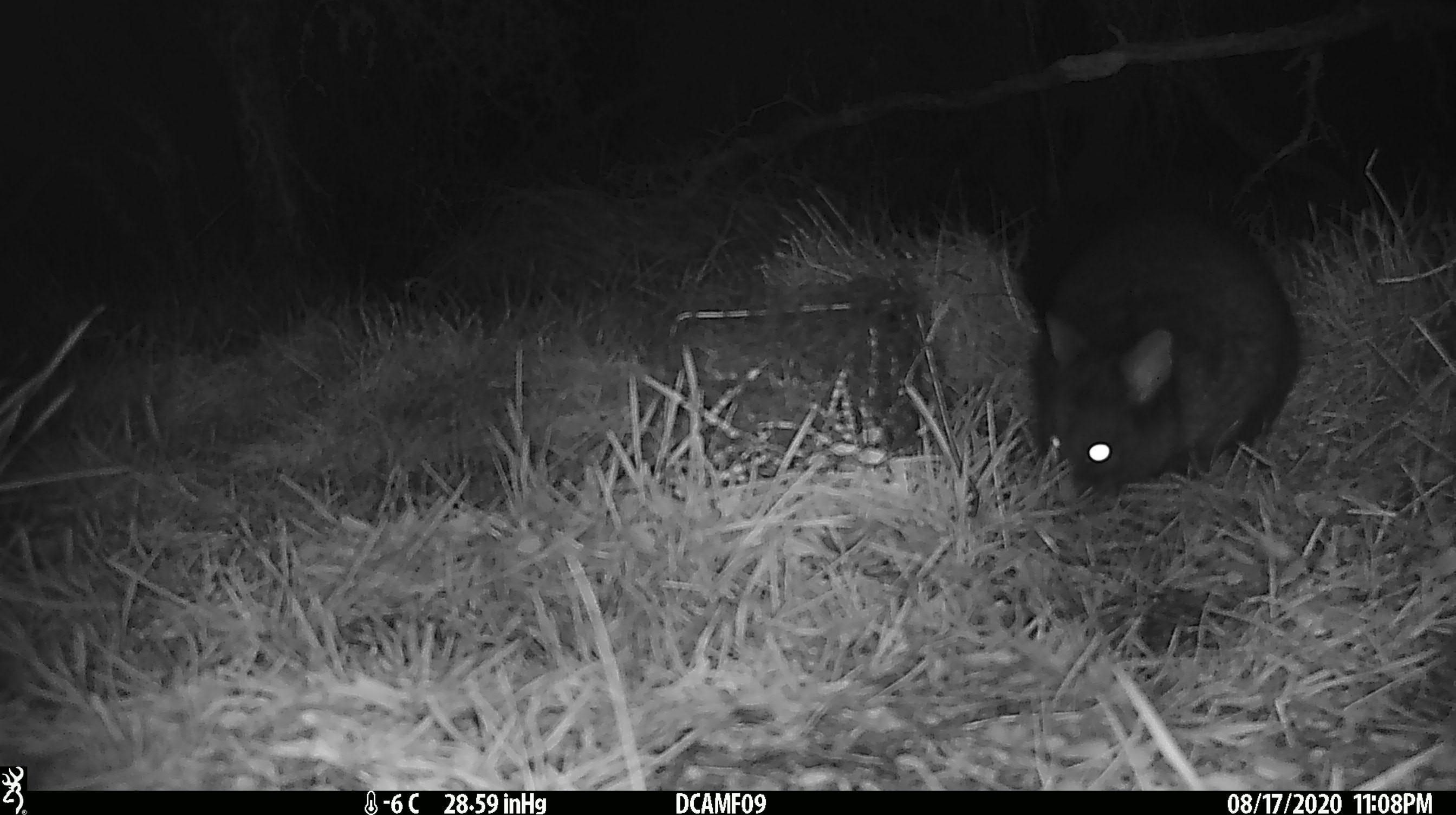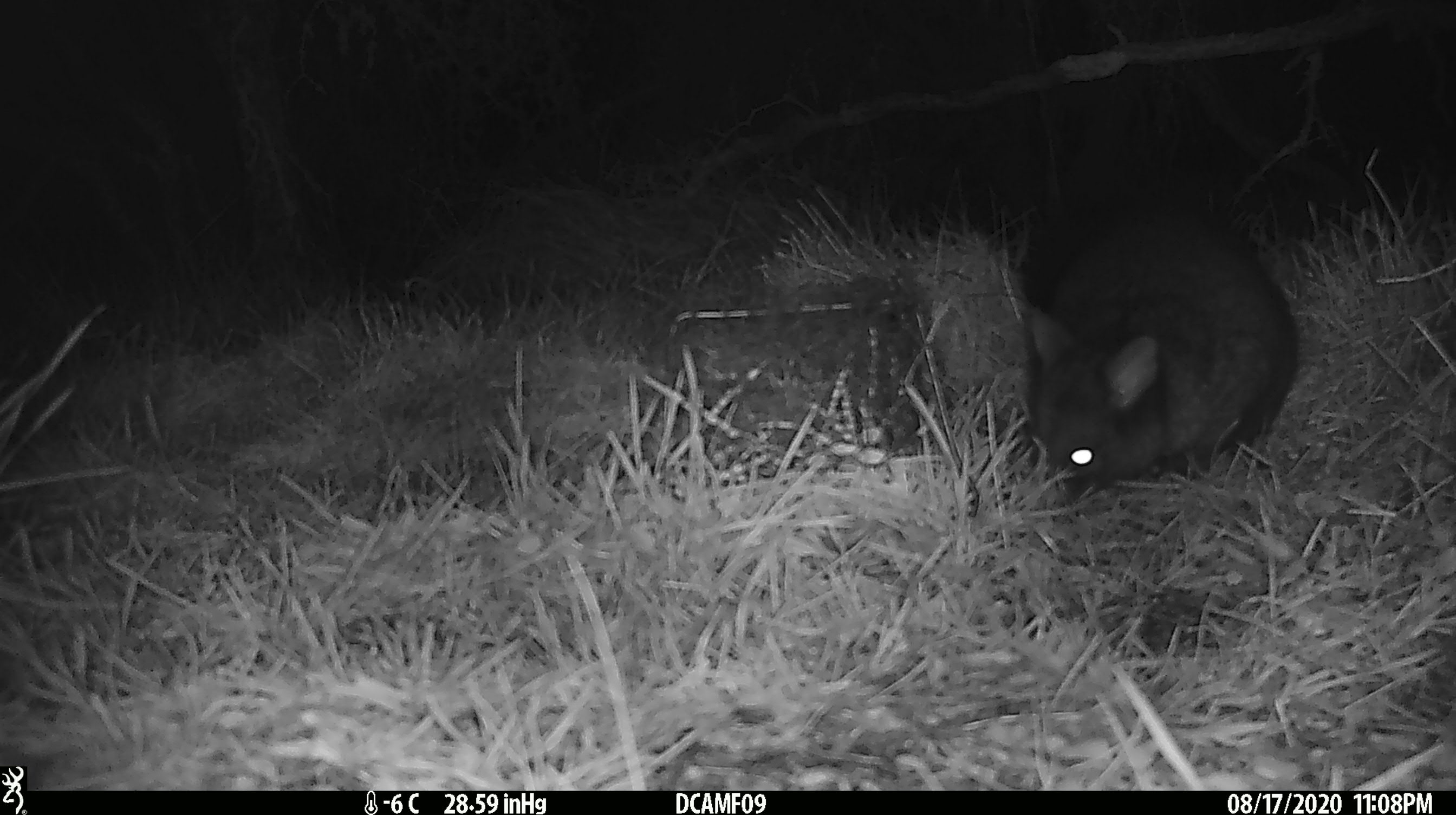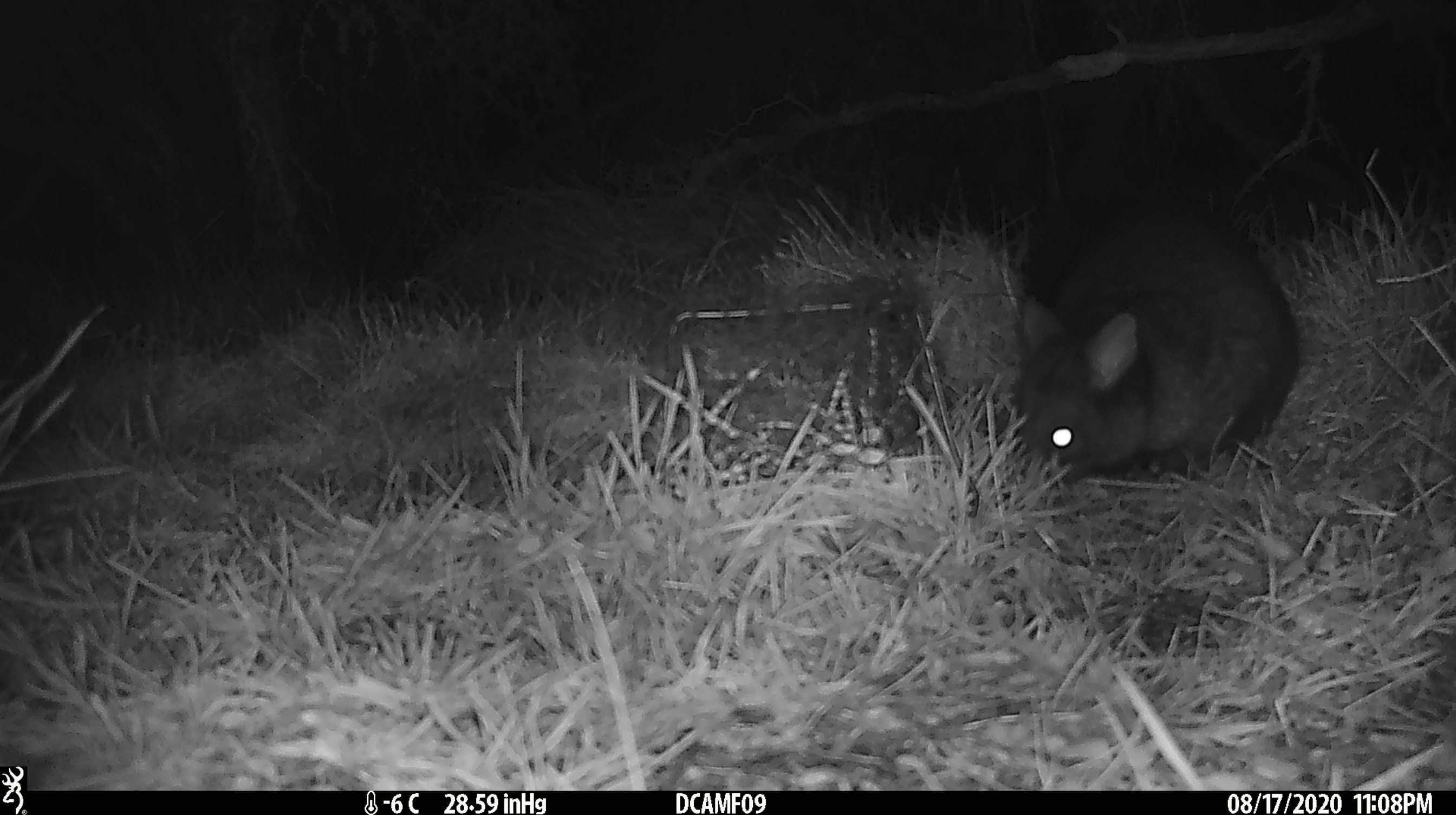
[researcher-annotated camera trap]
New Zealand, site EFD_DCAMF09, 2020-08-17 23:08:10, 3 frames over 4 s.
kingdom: Animalia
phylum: Chordata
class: Mammalia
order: Diprotodontia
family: Phalangeridae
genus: Trichosurus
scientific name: Trichosurus vulpecula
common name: common brushtail possum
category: possum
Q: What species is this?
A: Possum (common brushtail possum) (Trichosurus vulpecula).